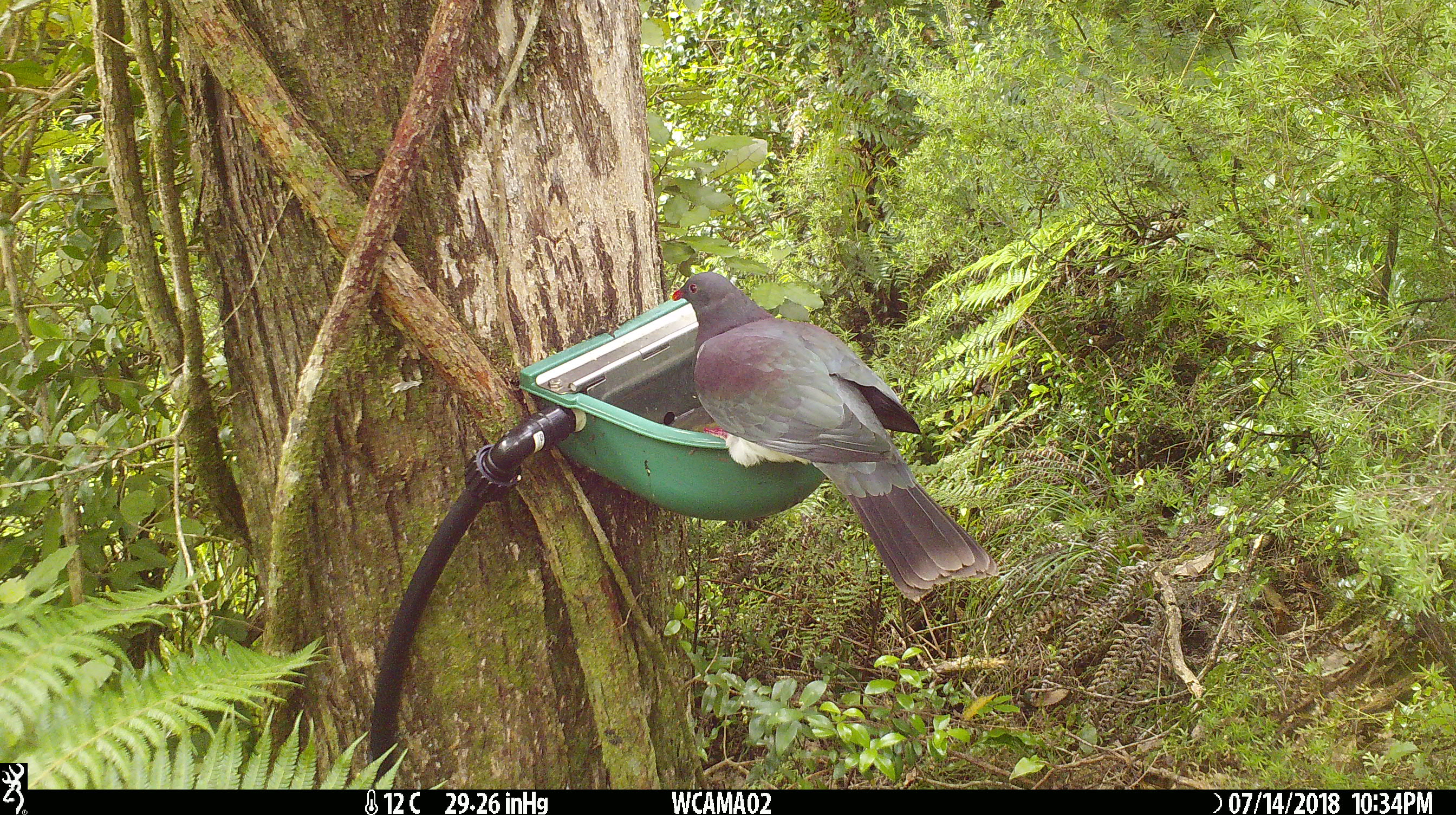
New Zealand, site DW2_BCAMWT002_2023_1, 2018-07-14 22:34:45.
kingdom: Animalia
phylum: Chordata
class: Aves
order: Columbiformes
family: Columbidae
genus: Hemiphaga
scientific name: Hemiphaga novaeseelandiae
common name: new zealand pigeon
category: kereru